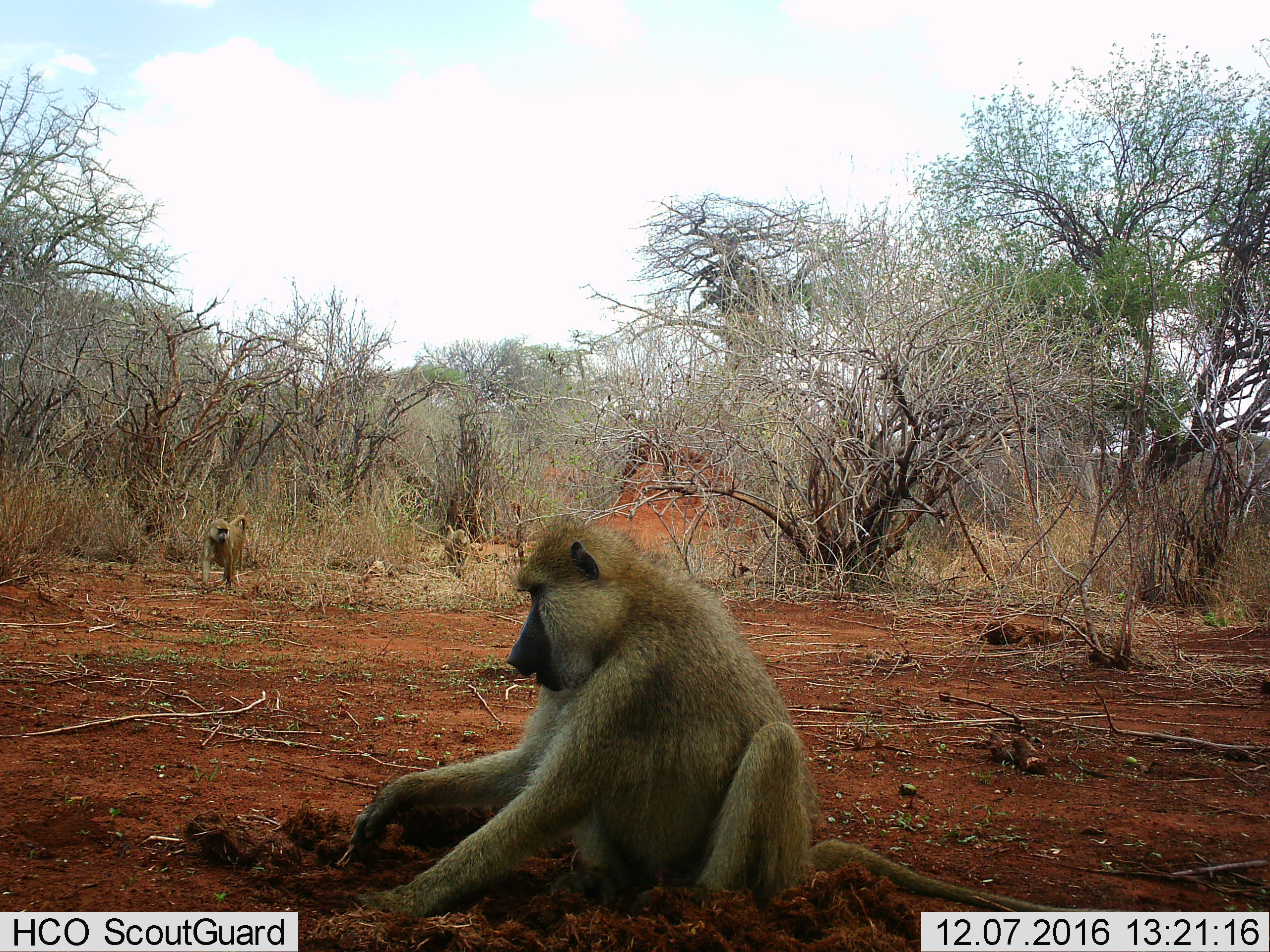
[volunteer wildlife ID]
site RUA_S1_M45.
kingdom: Animalia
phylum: Chordata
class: Mammalia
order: Primates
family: Cercopithecidae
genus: Papio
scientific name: Papio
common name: baboon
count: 3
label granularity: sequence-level